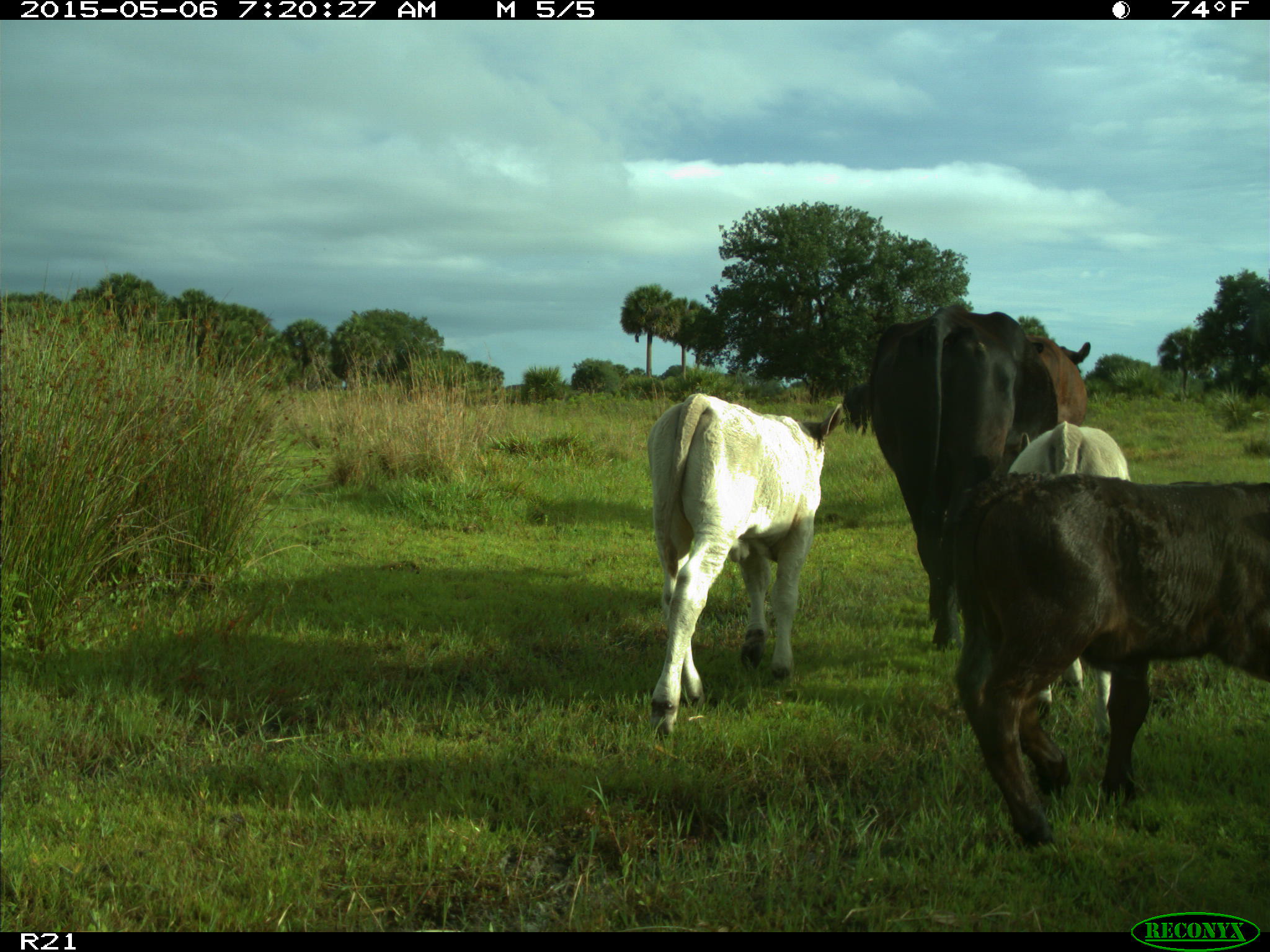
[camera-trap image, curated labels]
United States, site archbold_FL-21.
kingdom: Animalia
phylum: Chordata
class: Mammalia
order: Artiodactyla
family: Bovidae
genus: Bos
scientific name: Bos taurus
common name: domestic cow